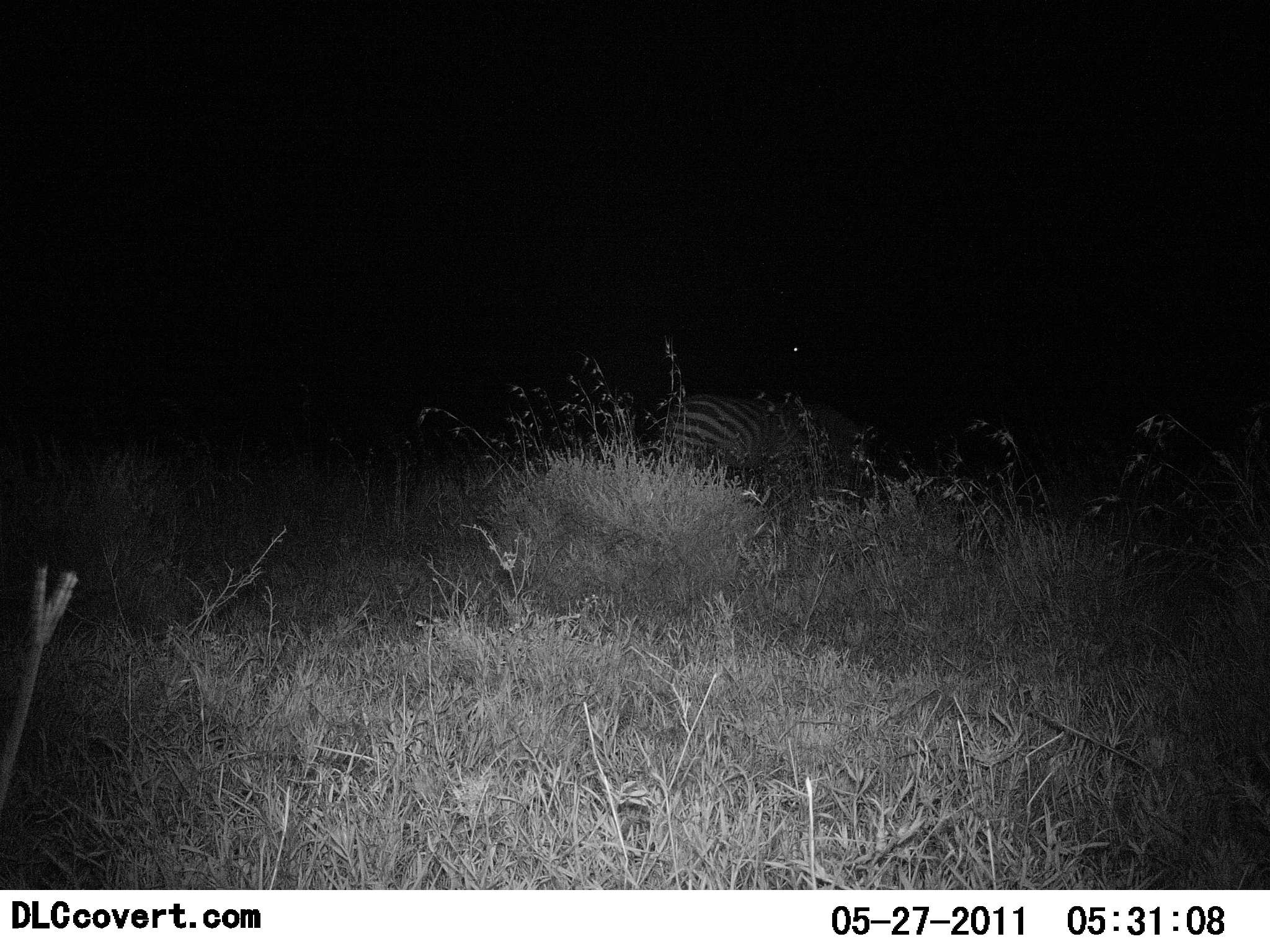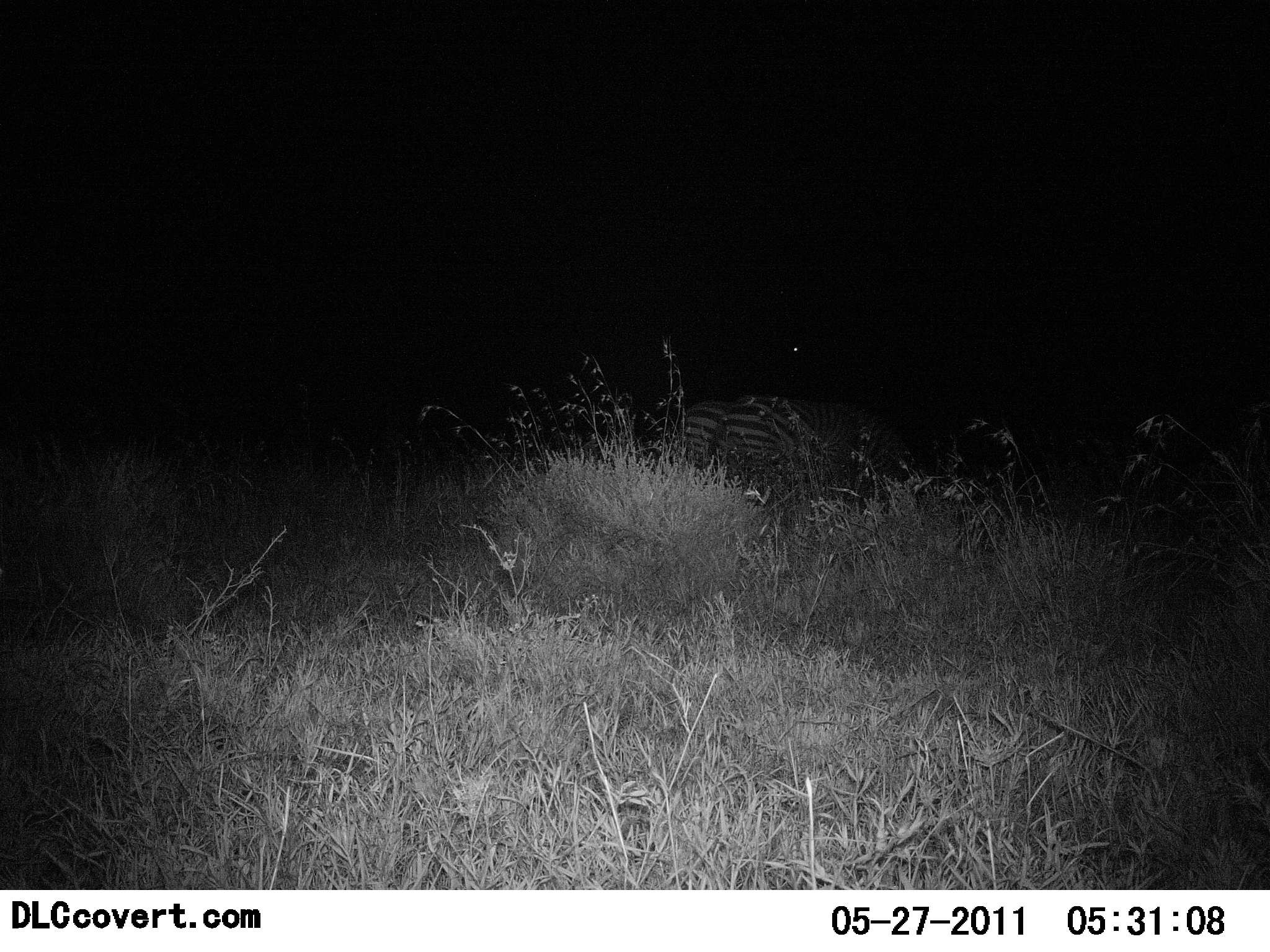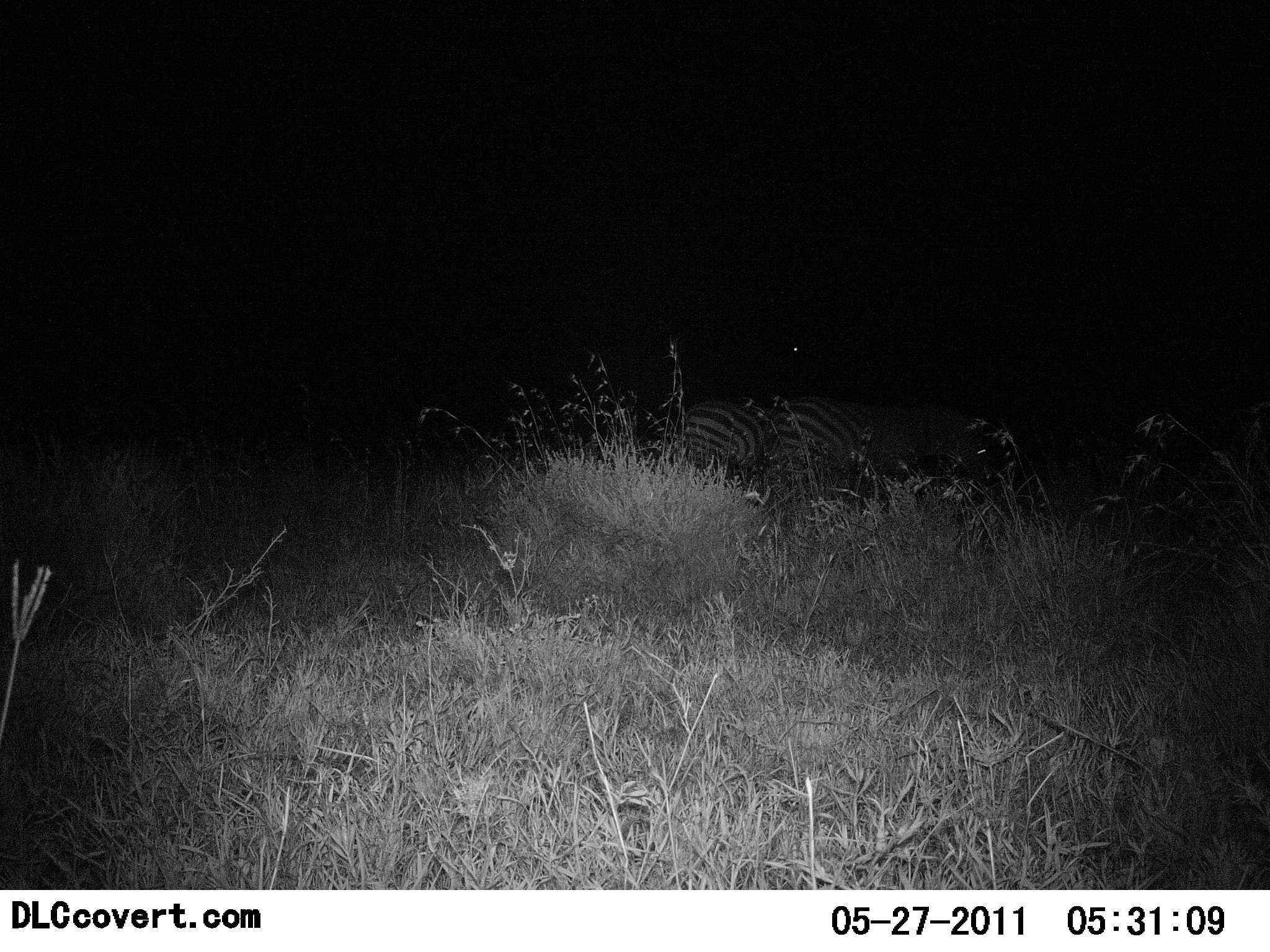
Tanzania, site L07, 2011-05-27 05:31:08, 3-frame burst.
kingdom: Animalia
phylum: Chordata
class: Mammalia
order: Perissodactyla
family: Equidae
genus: Equus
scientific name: Equus quagga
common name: plains zebra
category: zebra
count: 2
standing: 50%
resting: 0%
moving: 70%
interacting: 10%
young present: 0%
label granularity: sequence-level